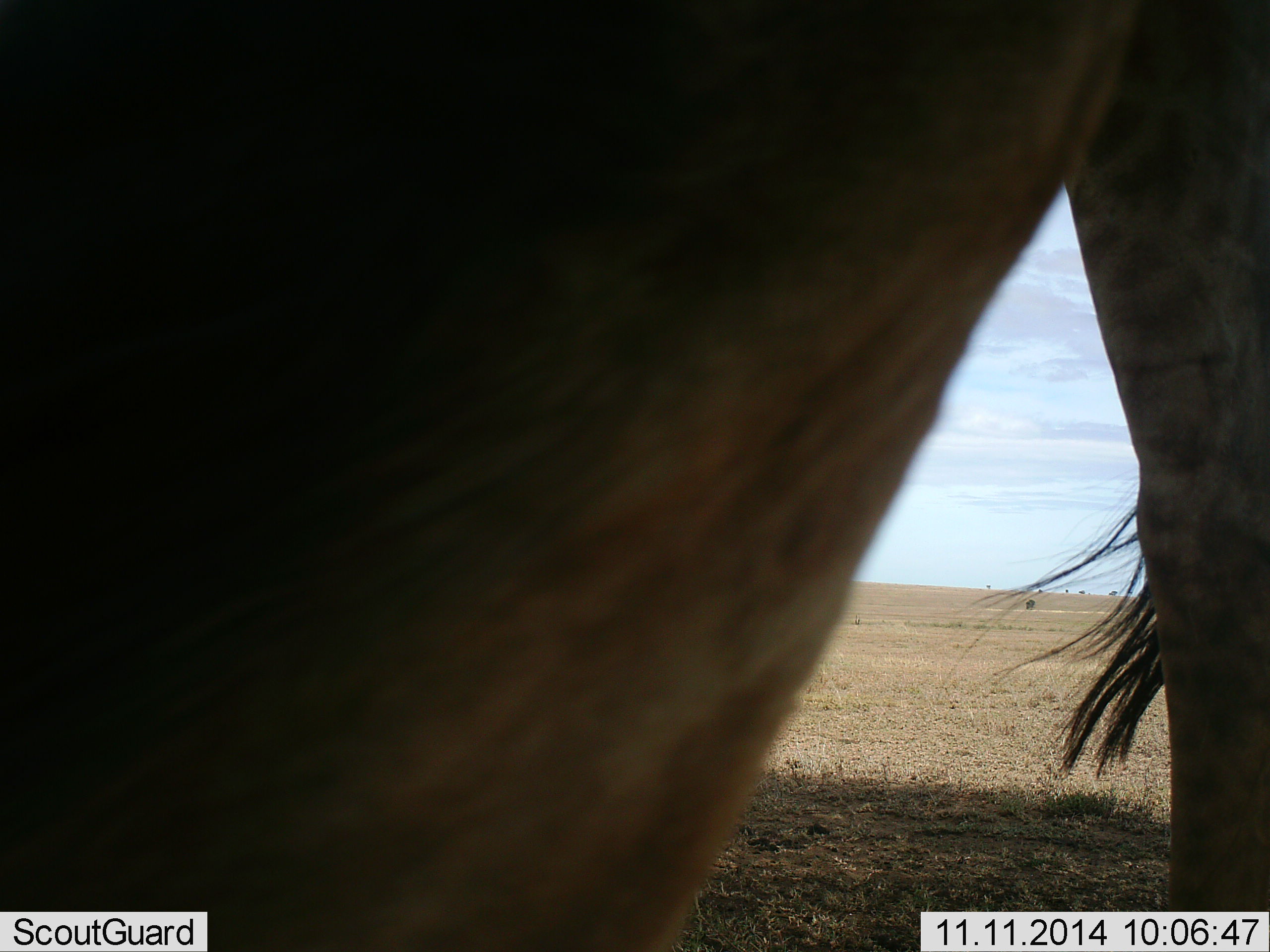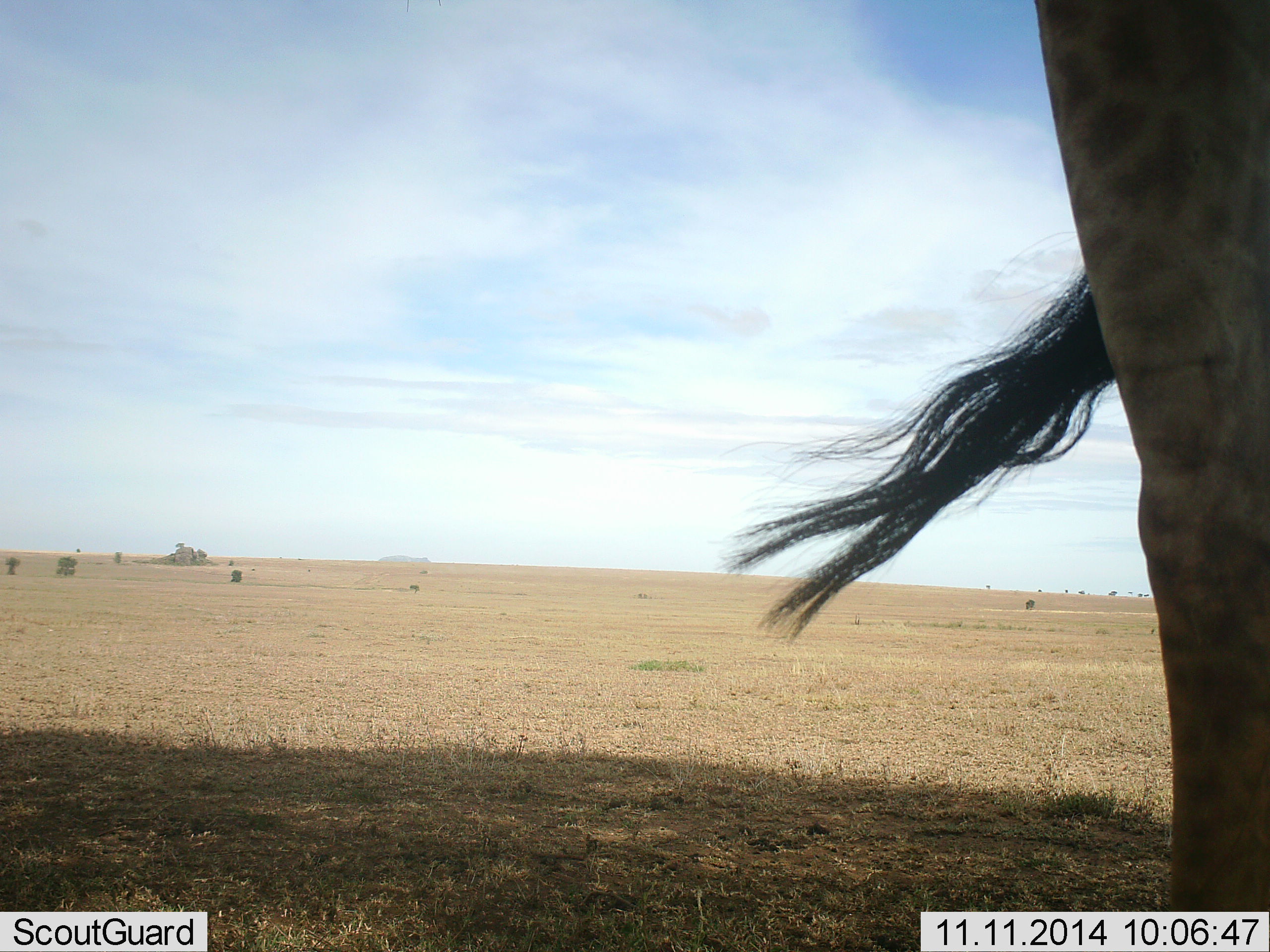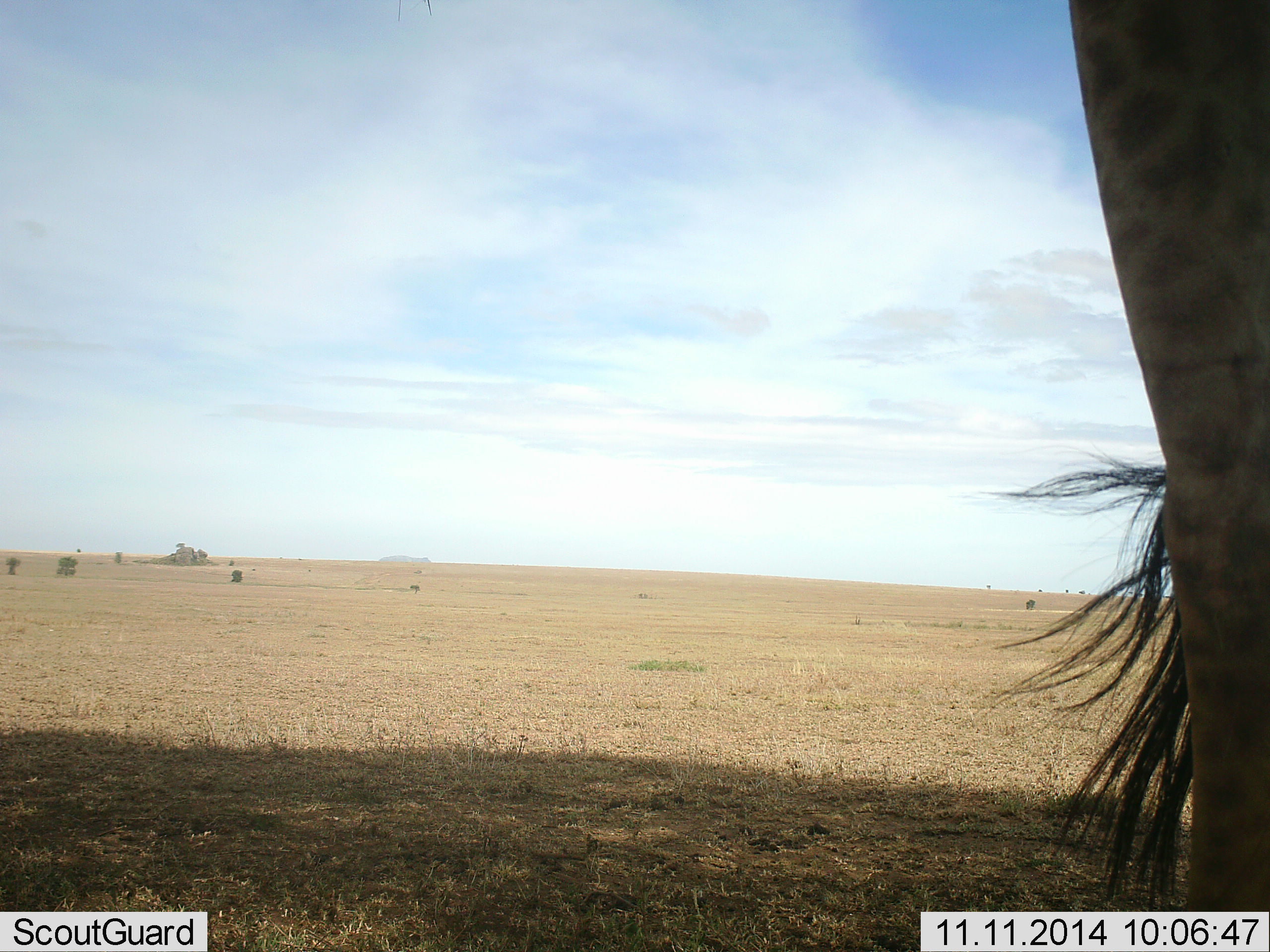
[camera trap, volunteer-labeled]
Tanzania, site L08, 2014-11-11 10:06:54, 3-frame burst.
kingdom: Animalia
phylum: Chordata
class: Mammalia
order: Artiodactyla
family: Giraffidae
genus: Giraffa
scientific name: Giraffa camelopardalis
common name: giraffe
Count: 1.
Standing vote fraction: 80%.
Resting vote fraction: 0%.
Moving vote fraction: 20%.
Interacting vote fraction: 0%.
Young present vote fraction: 0%.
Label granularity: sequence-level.